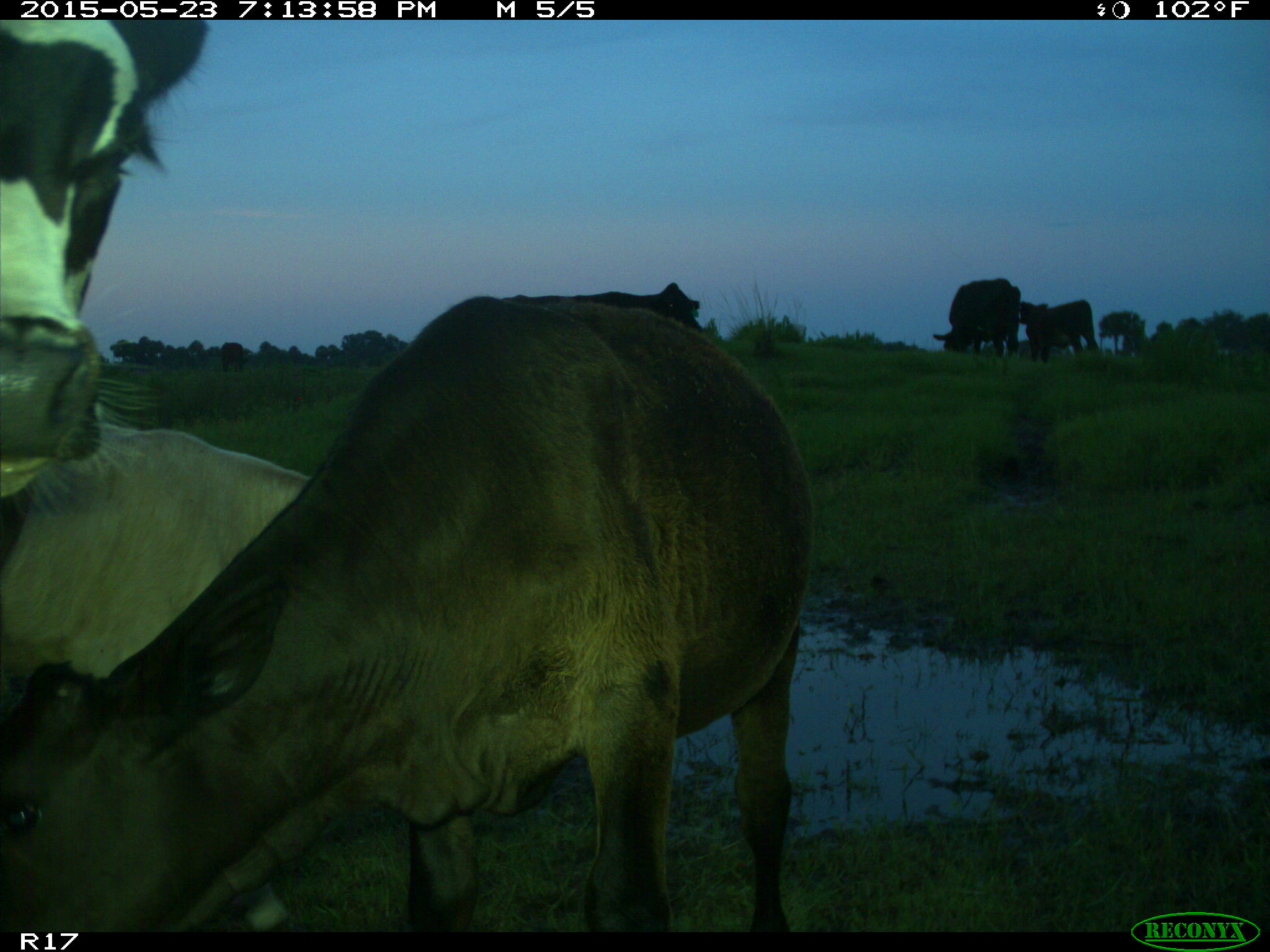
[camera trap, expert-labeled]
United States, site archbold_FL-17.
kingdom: Animalia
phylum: Chordata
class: Mammalia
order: Artiodactyla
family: Bovidae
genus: Bos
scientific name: Bos taurus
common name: domestic cow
Bos taurus (domestic cow).